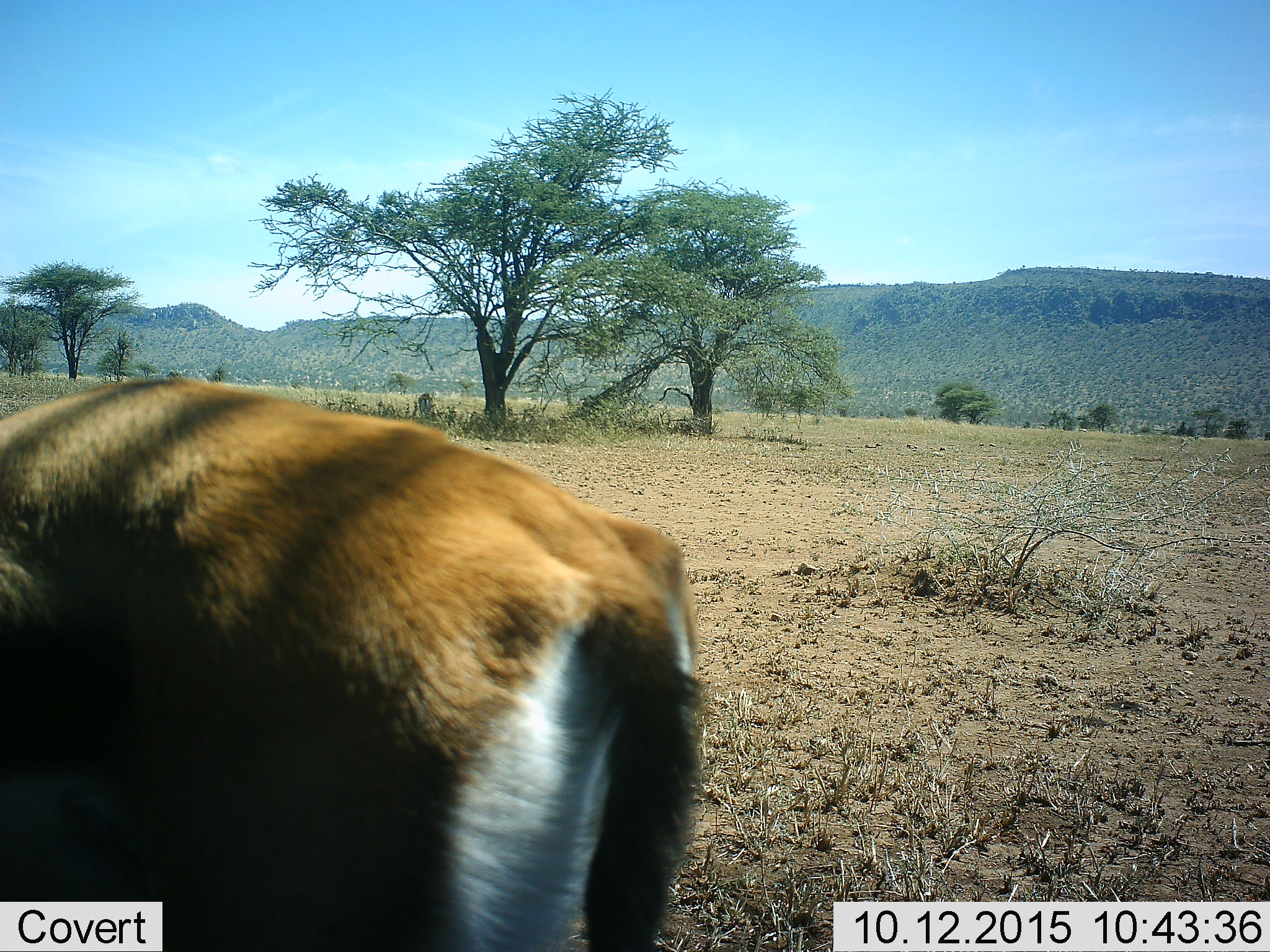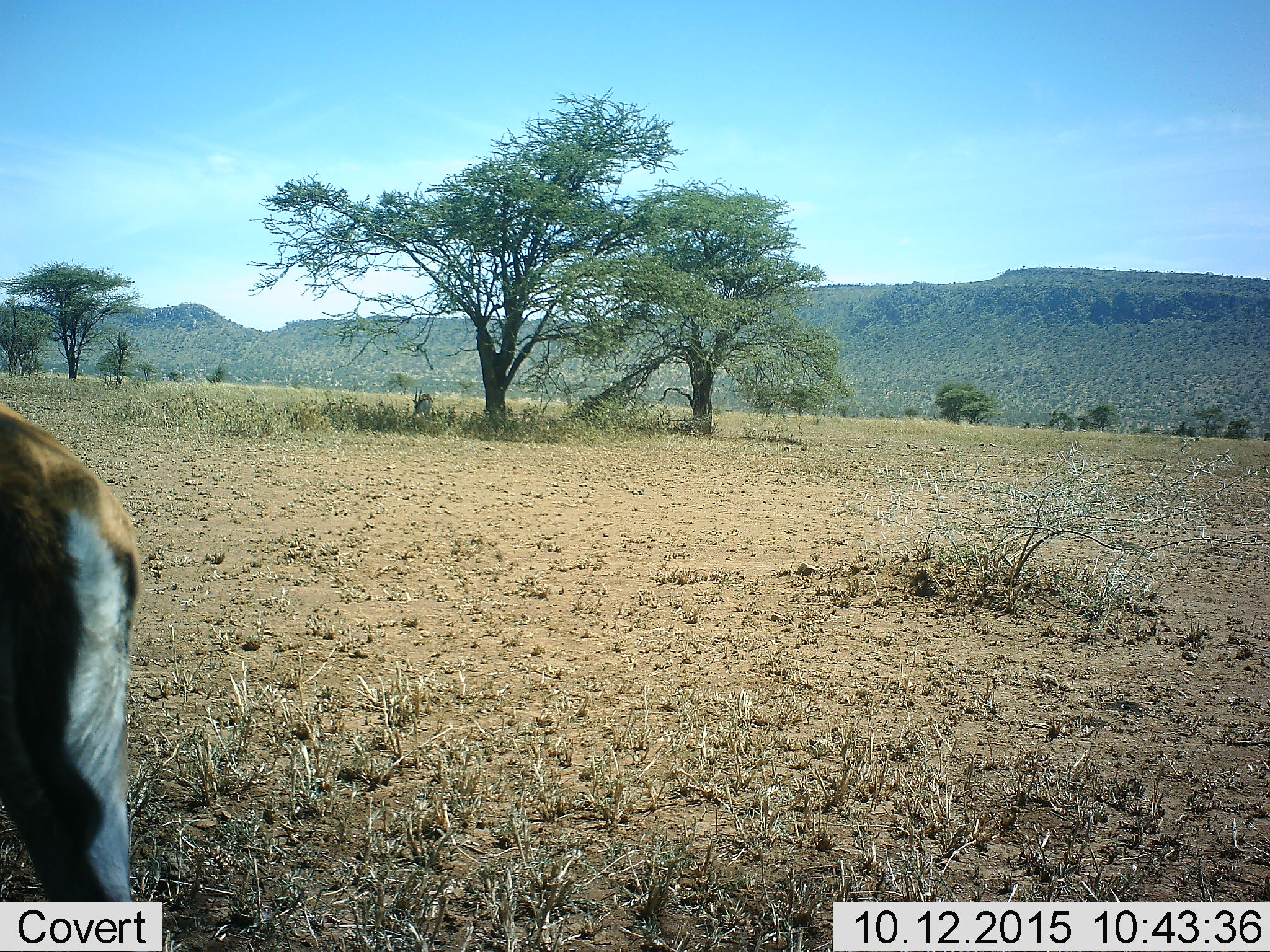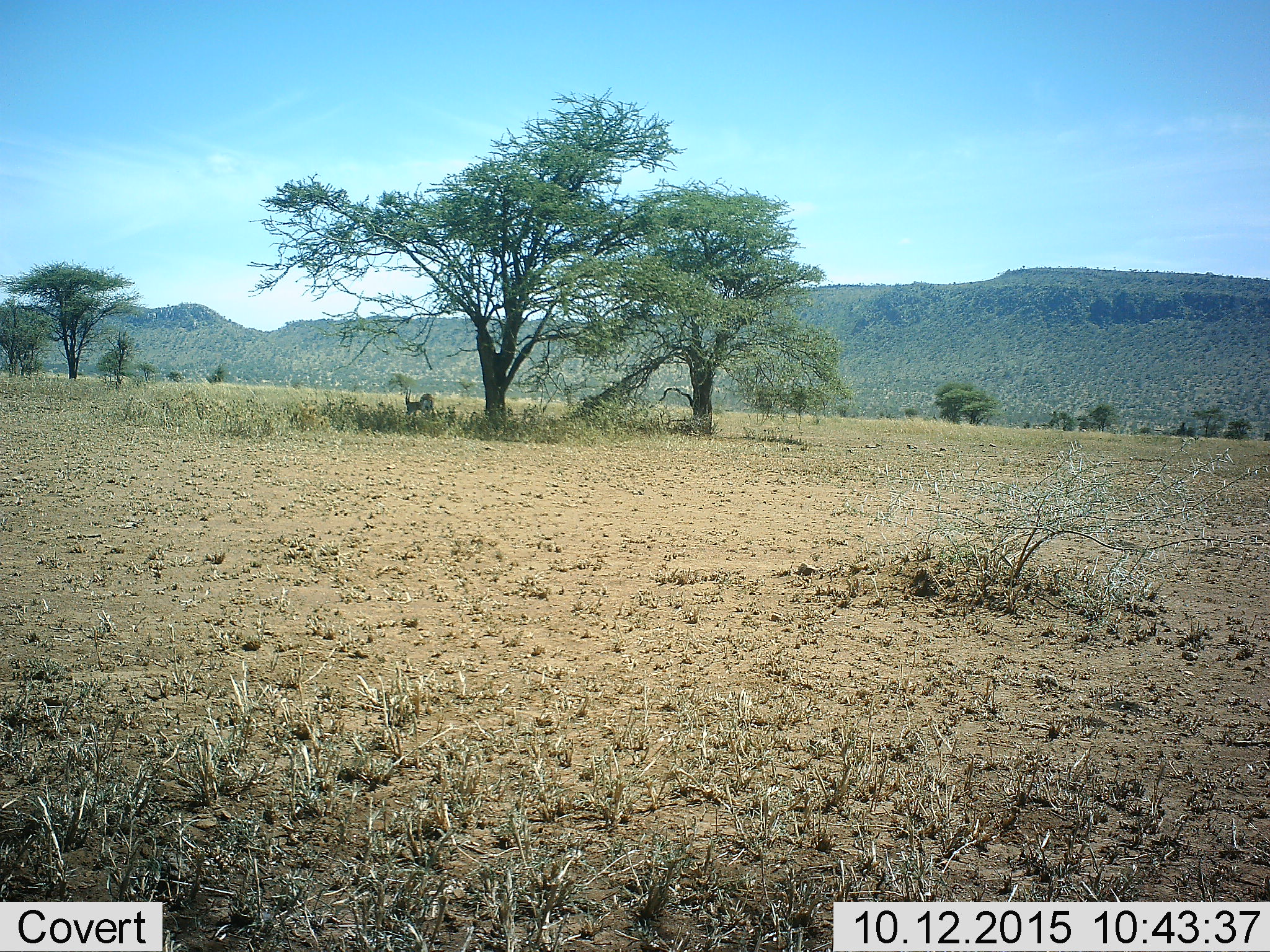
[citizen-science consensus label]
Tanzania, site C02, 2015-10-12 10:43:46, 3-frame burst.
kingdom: Animalia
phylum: Chordata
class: Mammalia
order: Artiodactyla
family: Bovidae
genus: Eudorcas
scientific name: Eudorcas thomsonii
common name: thomson's gazelle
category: gazellethomsons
Gazellethomsons (thomson's gazelle) (Eudorcas thomsonii), count 2. Behavior (volunteer vote fractions): standing 44%, resting 6%, moving 75%, interacting 0%. Young present (vote fraction): 0%. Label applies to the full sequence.